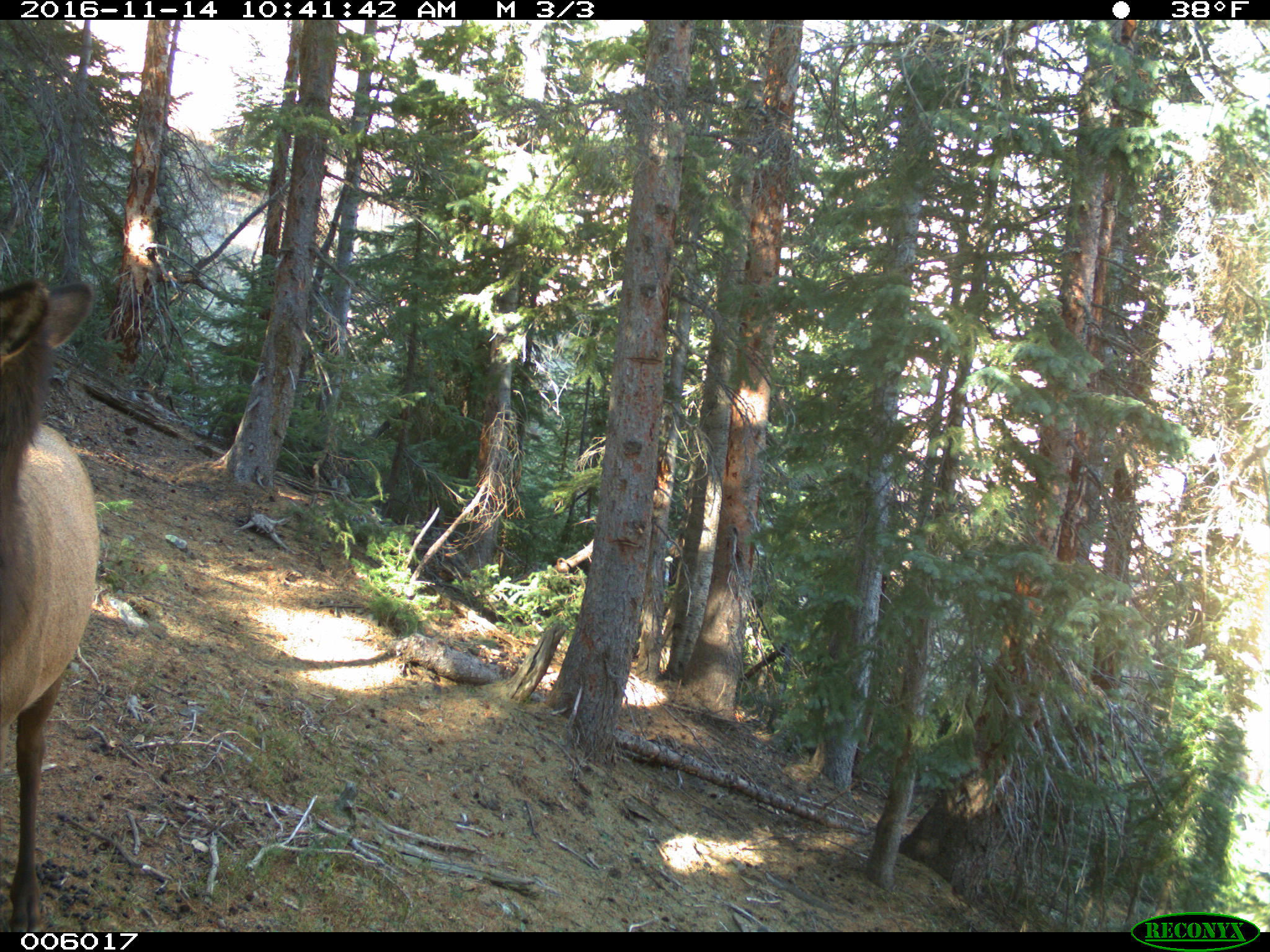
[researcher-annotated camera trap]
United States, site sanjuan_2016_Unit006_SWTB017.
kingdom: Animalia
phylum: Chordata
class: Mammalia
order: Artiodactyla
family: Cervidae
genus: Cervus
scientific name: Cervus elaphus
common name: red deer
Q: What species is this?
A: Cervus elaphus (red deer).